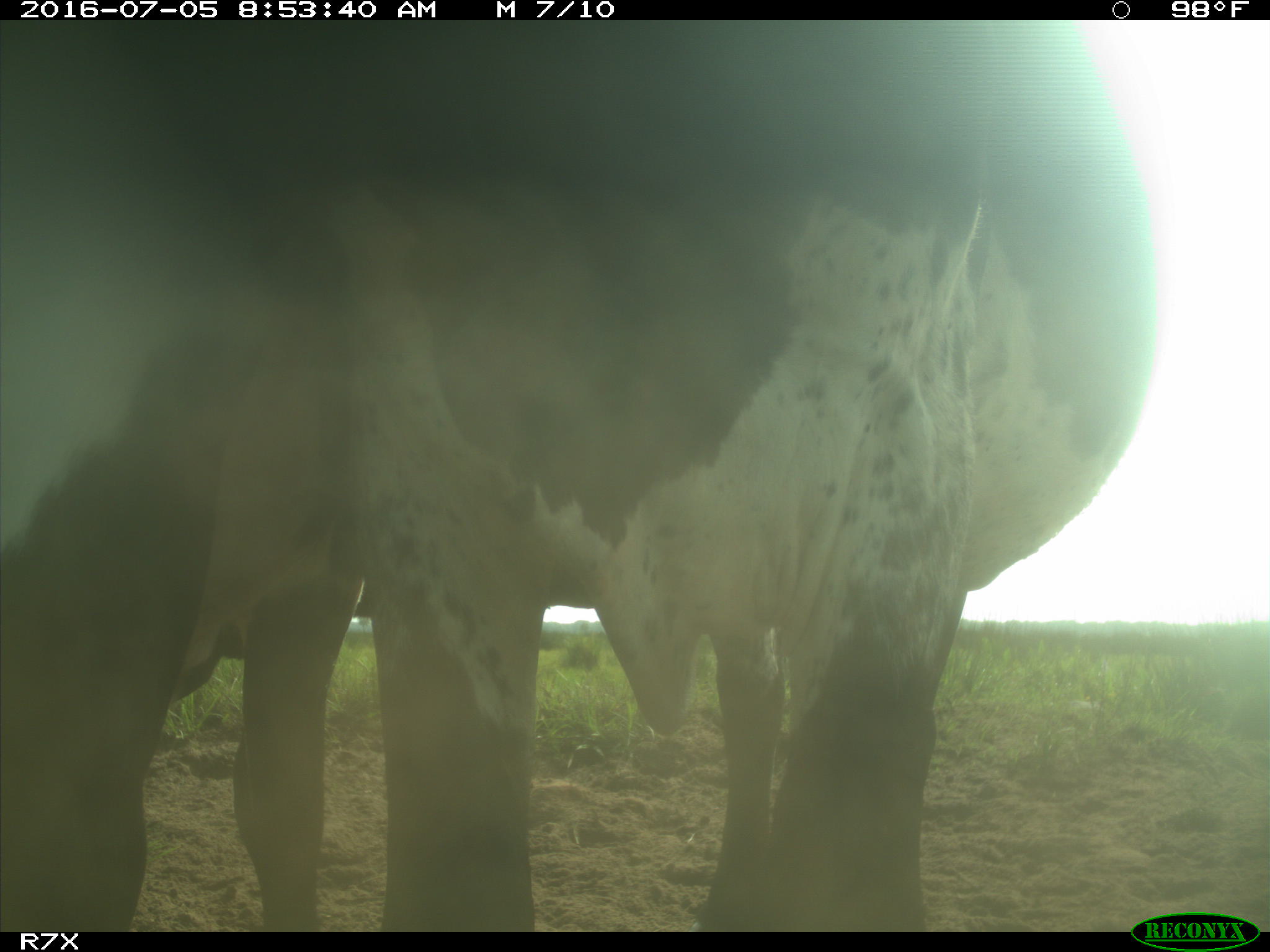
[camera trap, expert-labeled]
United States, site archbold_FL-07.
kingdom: Animalia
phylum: Chordata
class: Mammalia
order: Artiodactyla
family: Bovidae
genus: Bos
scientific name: Bos taurus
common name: domestic cow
Bos taurus (domestic cow).